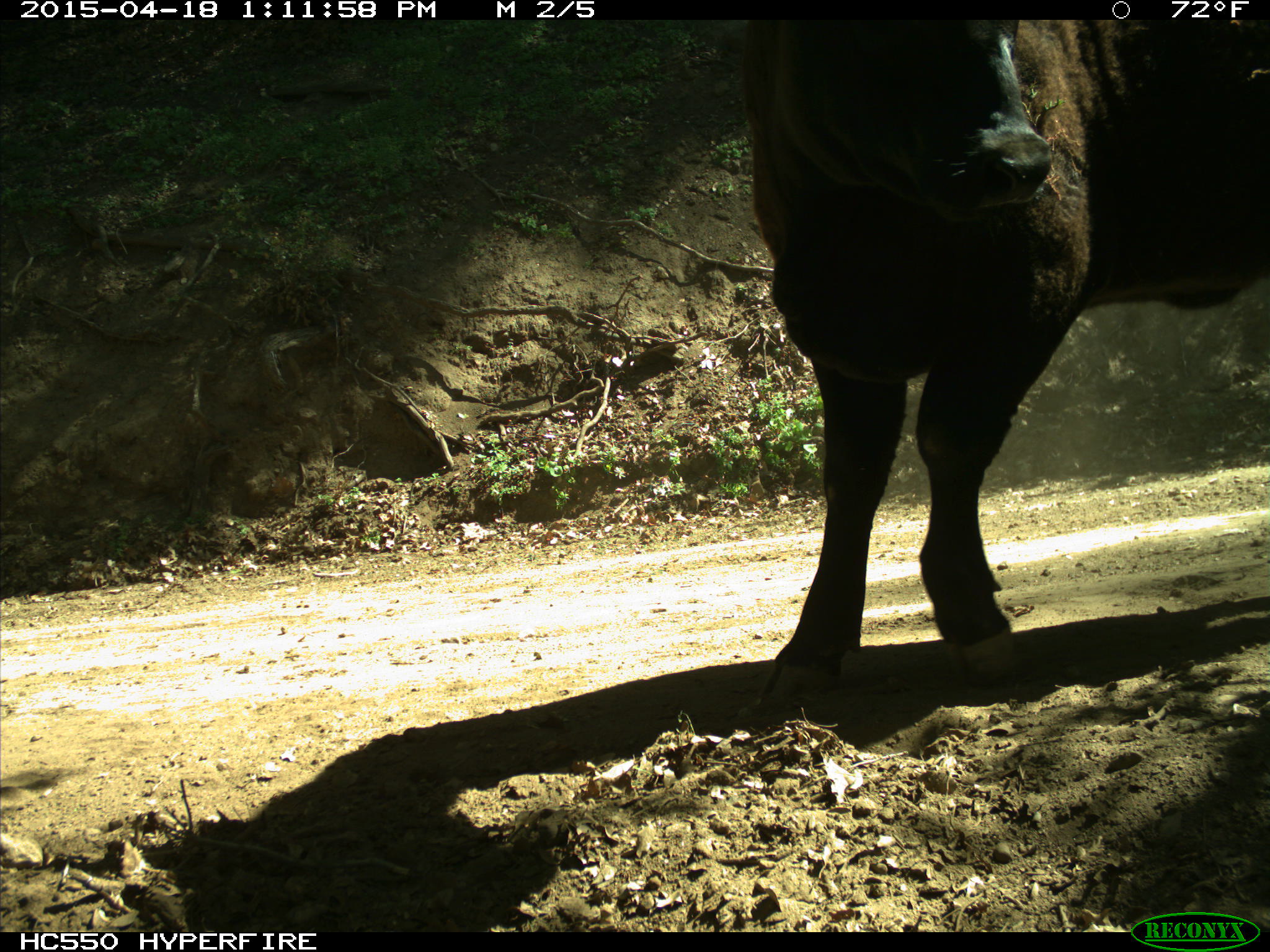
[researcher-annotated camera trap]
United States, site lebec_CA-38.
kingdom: Animalia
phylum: Chordata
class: Mammalia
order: Artiodactyla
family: Bovidae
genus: Bos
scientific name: Bos taurus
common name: domestic cow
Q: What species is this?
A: Bos taurus (domestic cow).